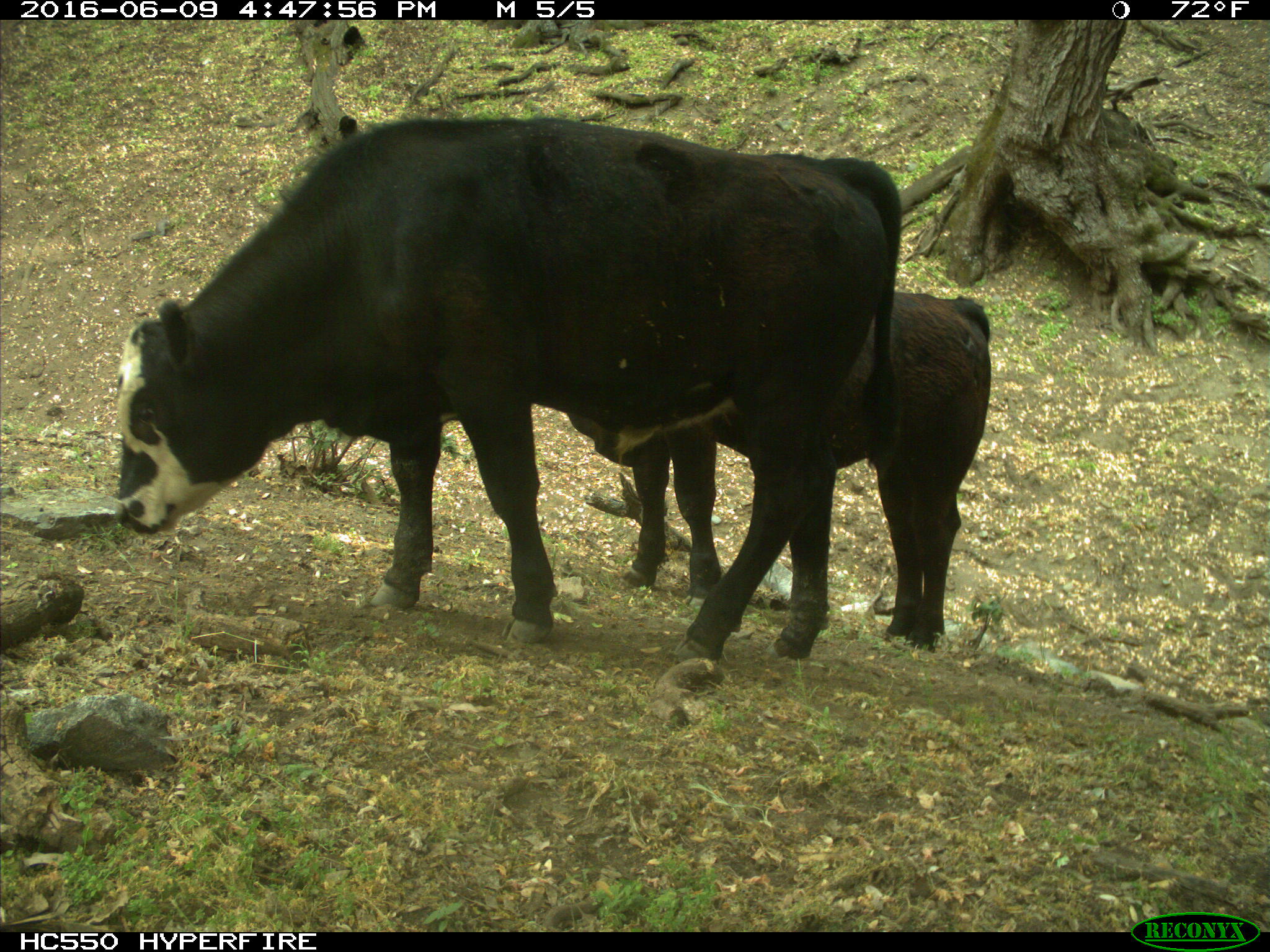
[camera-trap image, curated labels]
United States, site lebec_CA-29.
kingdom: Animalia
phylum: Chordata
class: Mammalia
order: Artiodactyla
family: Bovidae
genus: Bos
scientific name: Bos taurus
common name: domestic cow